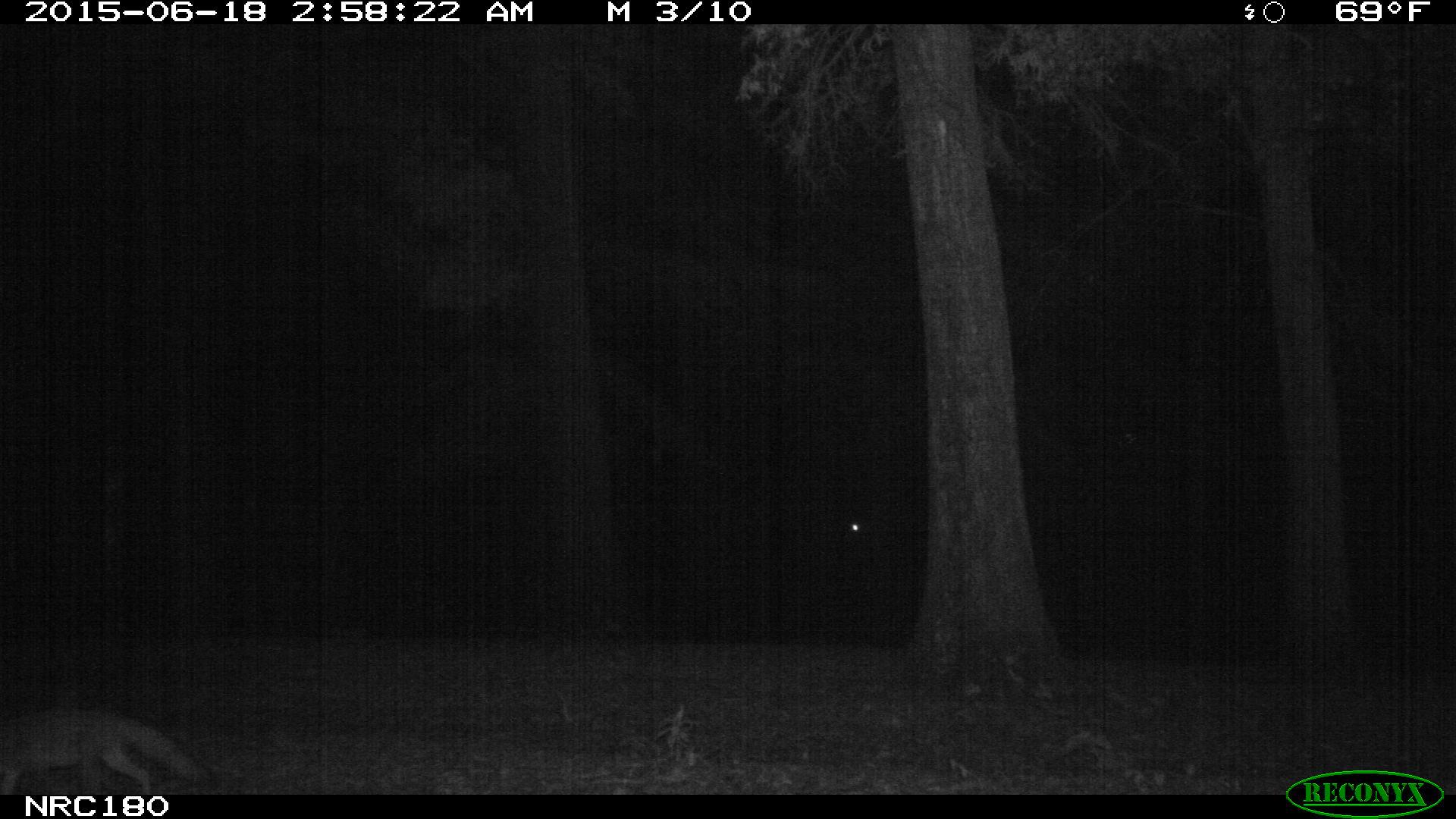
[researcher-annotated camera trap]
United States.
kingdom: Animalia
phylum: Chordata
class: Mammalia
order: Carnivora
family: Canidae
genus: Urocyon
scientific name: Urocyon cinereoargenteus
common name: gray fox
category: Grey Fox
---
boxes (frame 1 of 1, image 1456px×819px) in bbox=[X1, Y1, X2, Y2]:
Grey Fox: bbox=[0, 706, 221, 798]